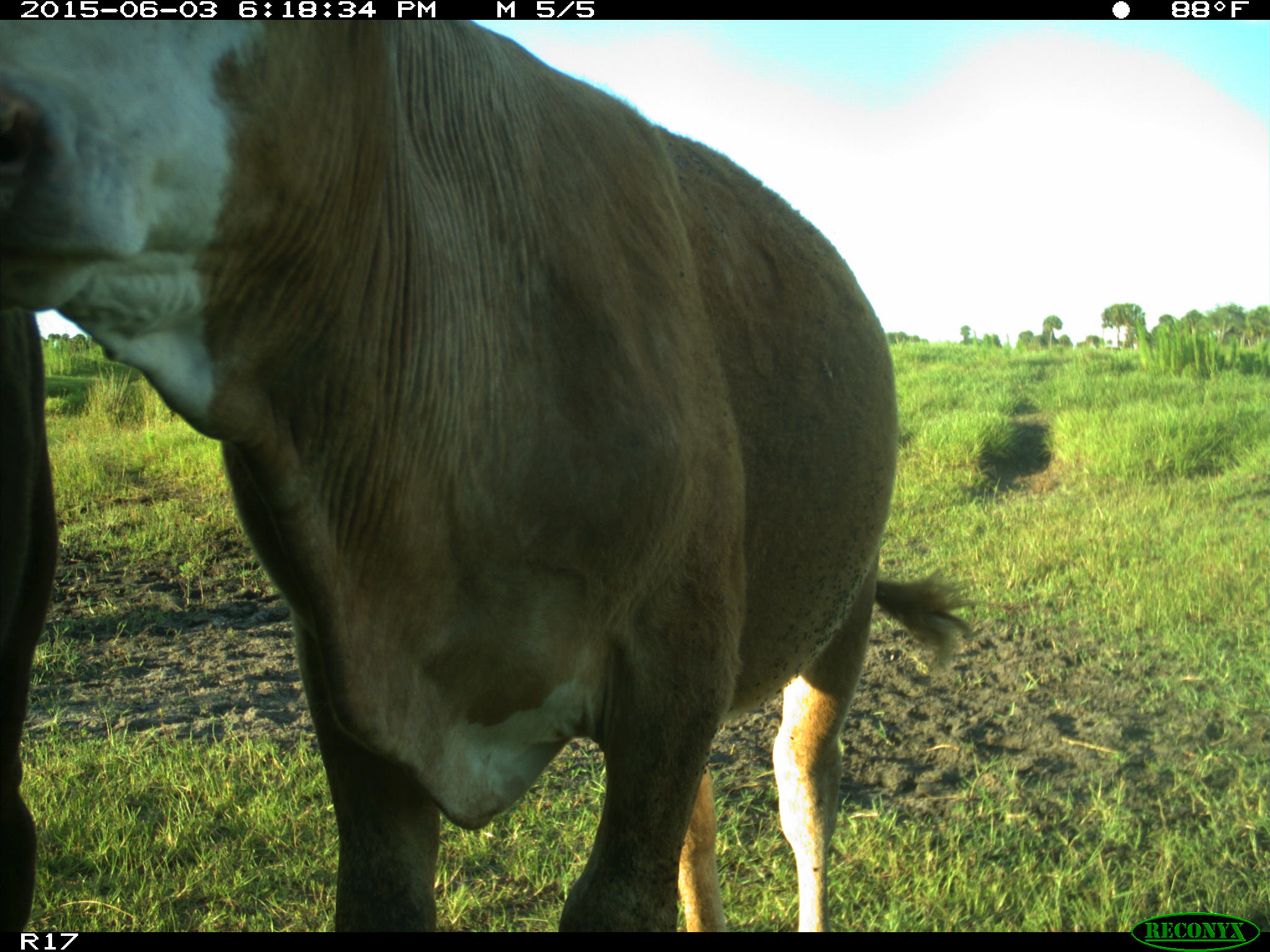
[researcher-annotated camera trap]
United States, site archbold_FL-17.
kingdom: Animalia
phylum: Chordata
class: Mammalia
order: Artiodactyla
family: Bovidae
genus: Bos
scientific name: Bos taurus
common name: domestic cow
Bos taurus (domestic cow).